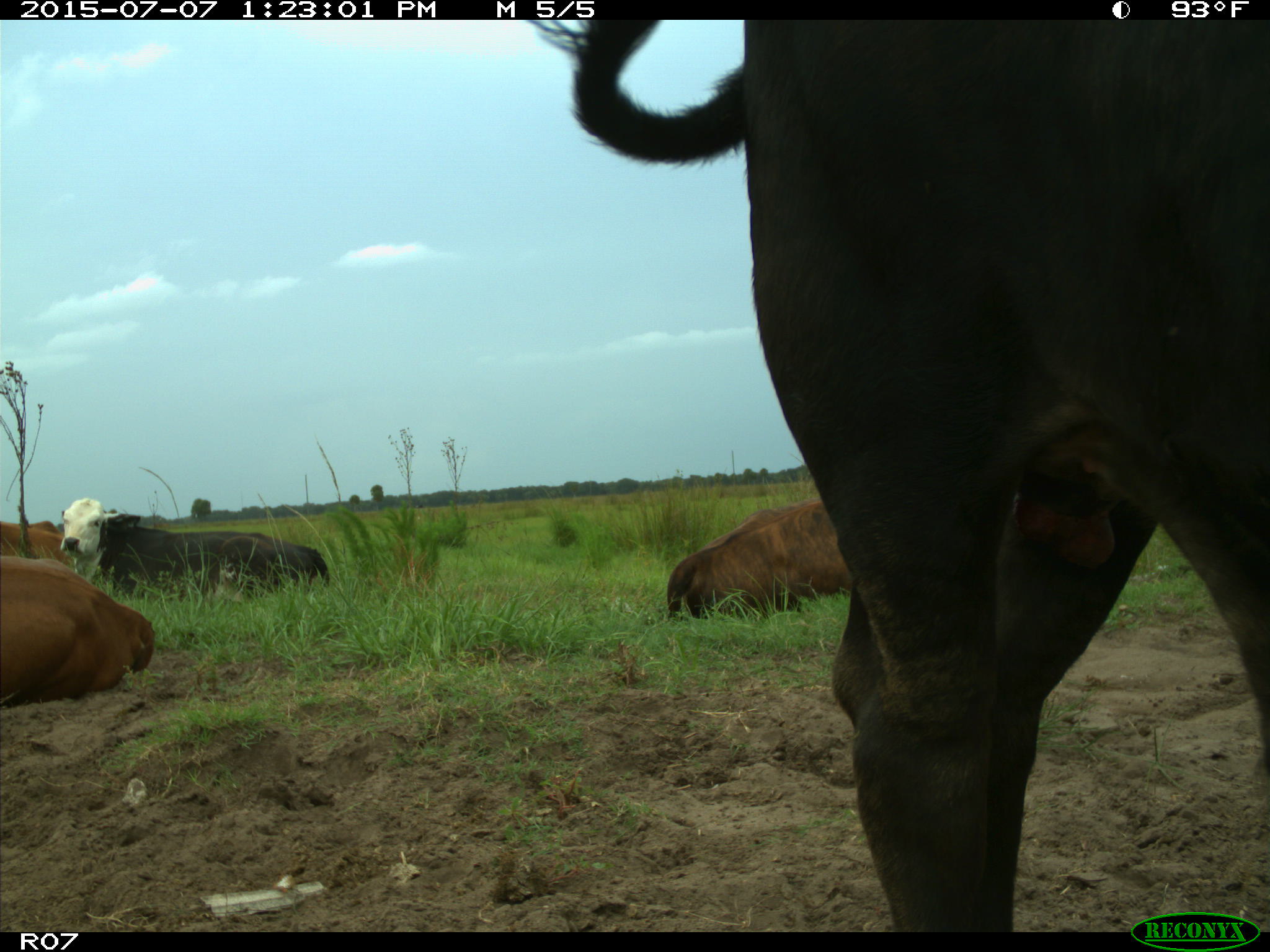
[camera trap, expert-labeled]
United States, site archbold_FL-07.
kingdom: Animalia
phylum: Chordata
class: Mammalia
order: Artiodactyla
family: Bovidae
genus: Bos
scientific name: Bos taurus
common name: domestic cow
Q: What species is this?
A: Bos taurus (domestic cow).